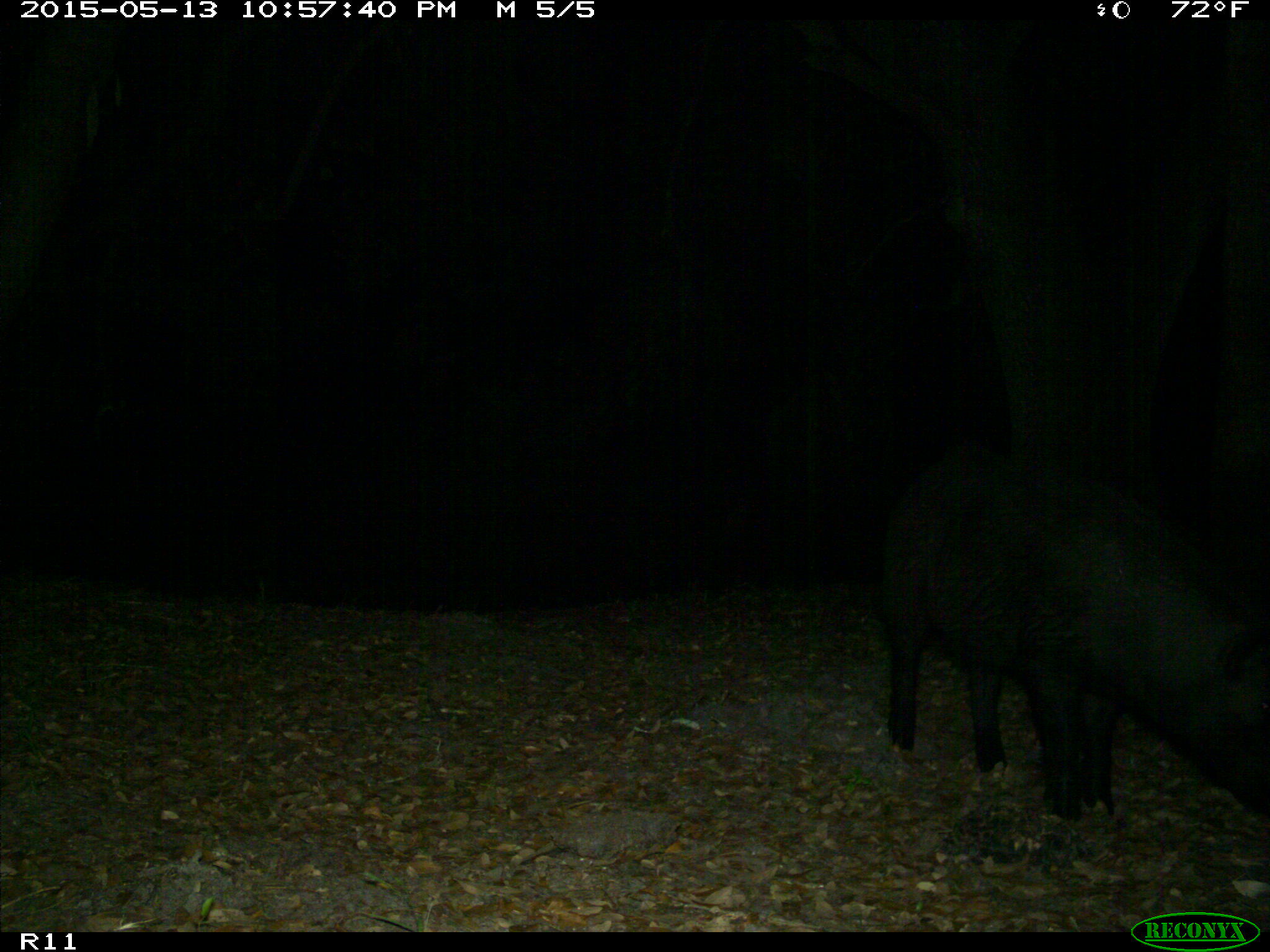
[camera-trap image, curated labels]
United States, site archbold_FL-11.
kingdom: Animalia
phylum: Chordata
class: Mammalia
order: Artiodactyla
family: Suidae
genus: Sus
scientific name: Sus scrofa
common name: wild boar